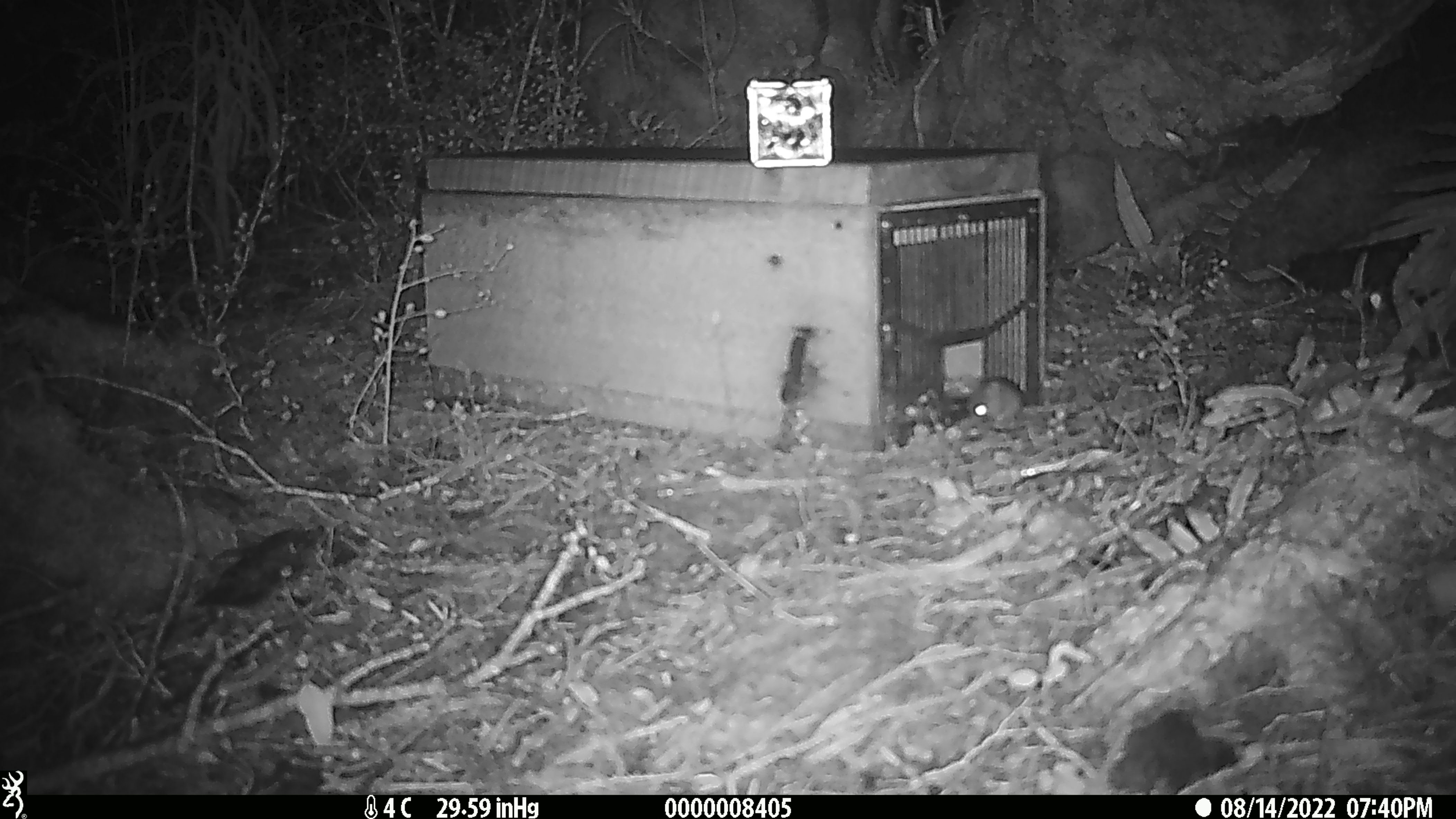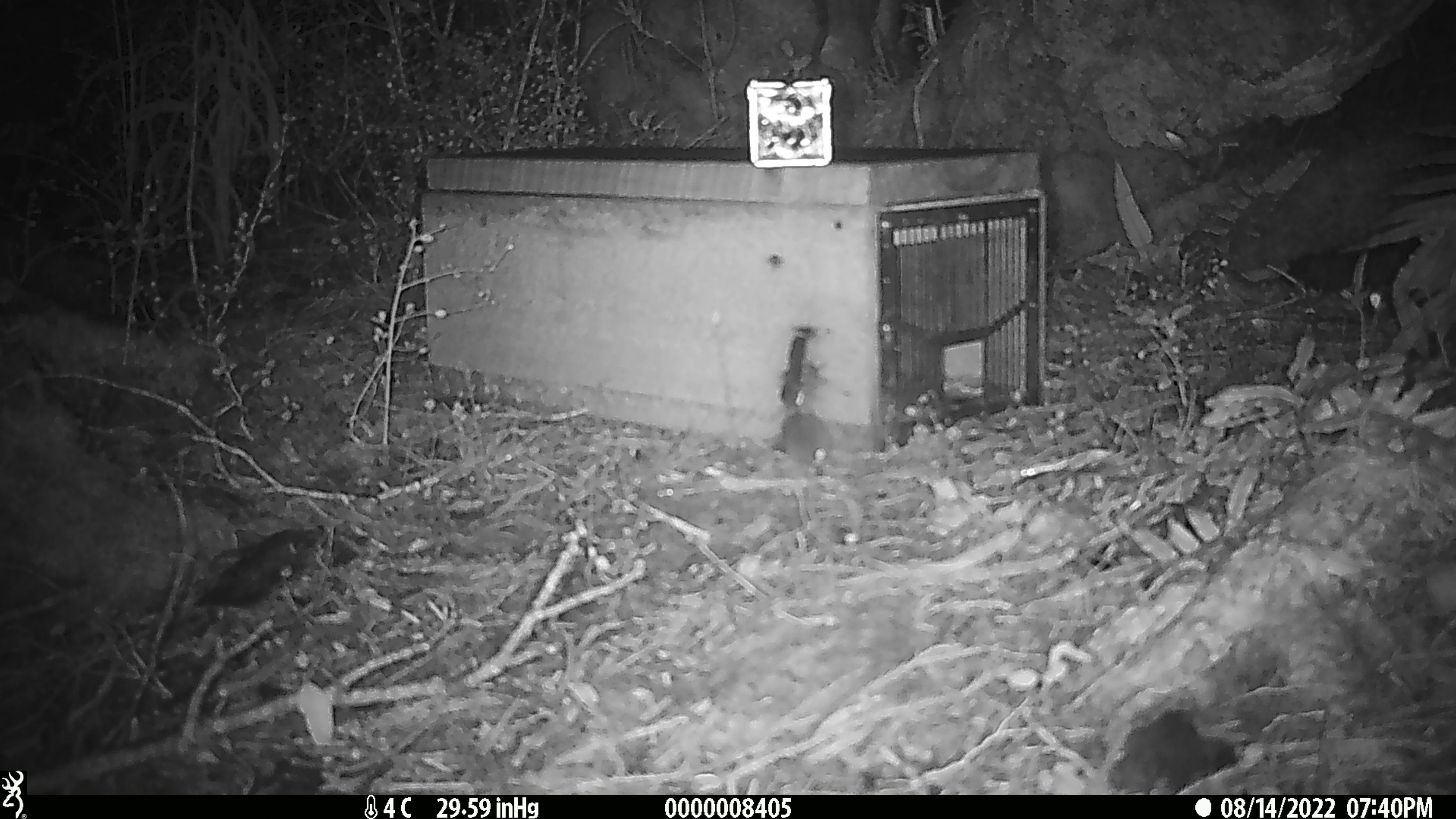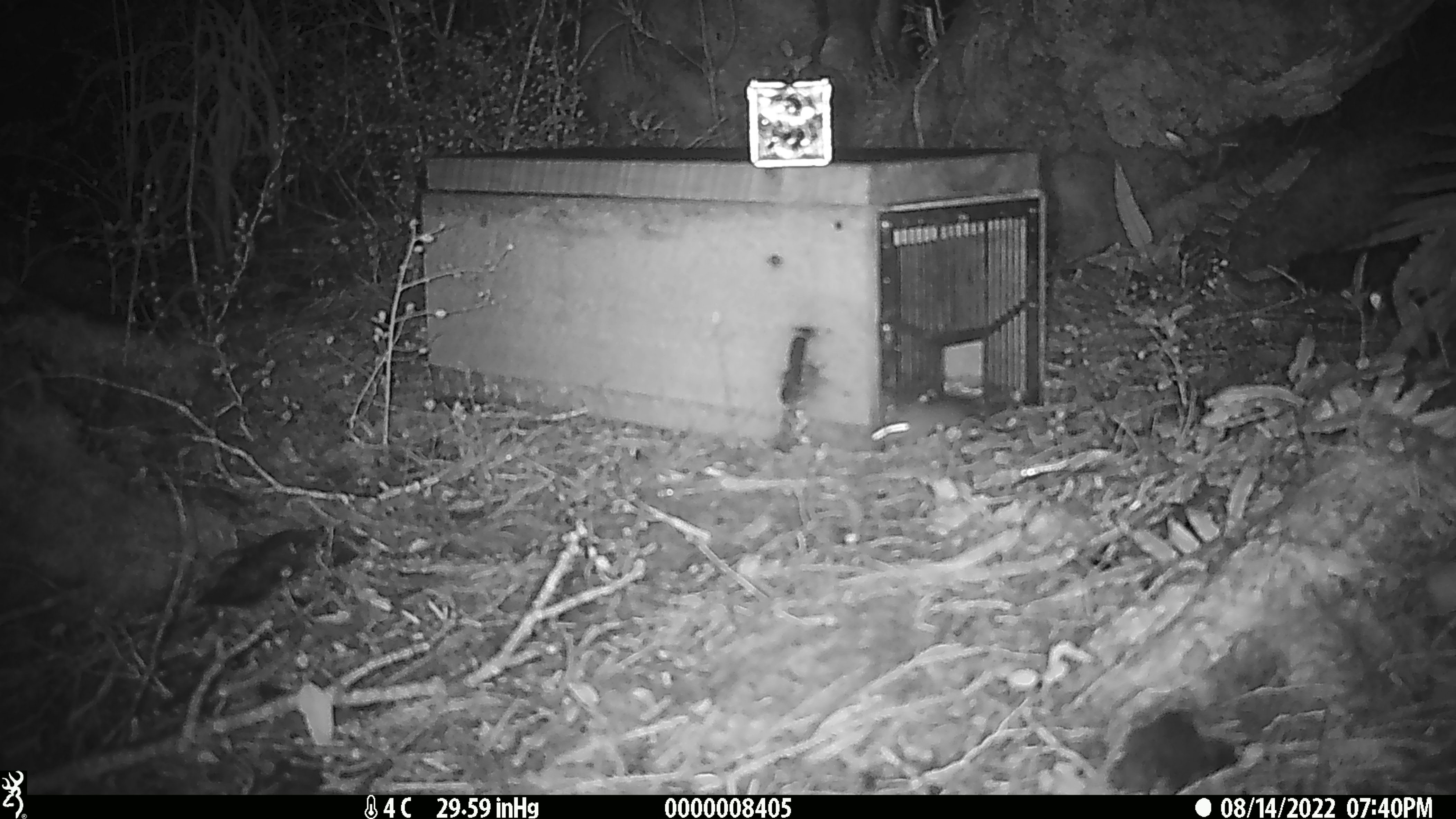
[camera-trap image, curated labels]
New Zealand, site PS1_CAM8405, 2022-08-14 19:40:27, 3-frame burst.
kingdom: Animalia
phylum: Chordata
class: Mammalia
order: Rodentia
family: Muridae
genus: Mus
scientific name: Mus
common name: mouse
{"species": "mouse (Mus)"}